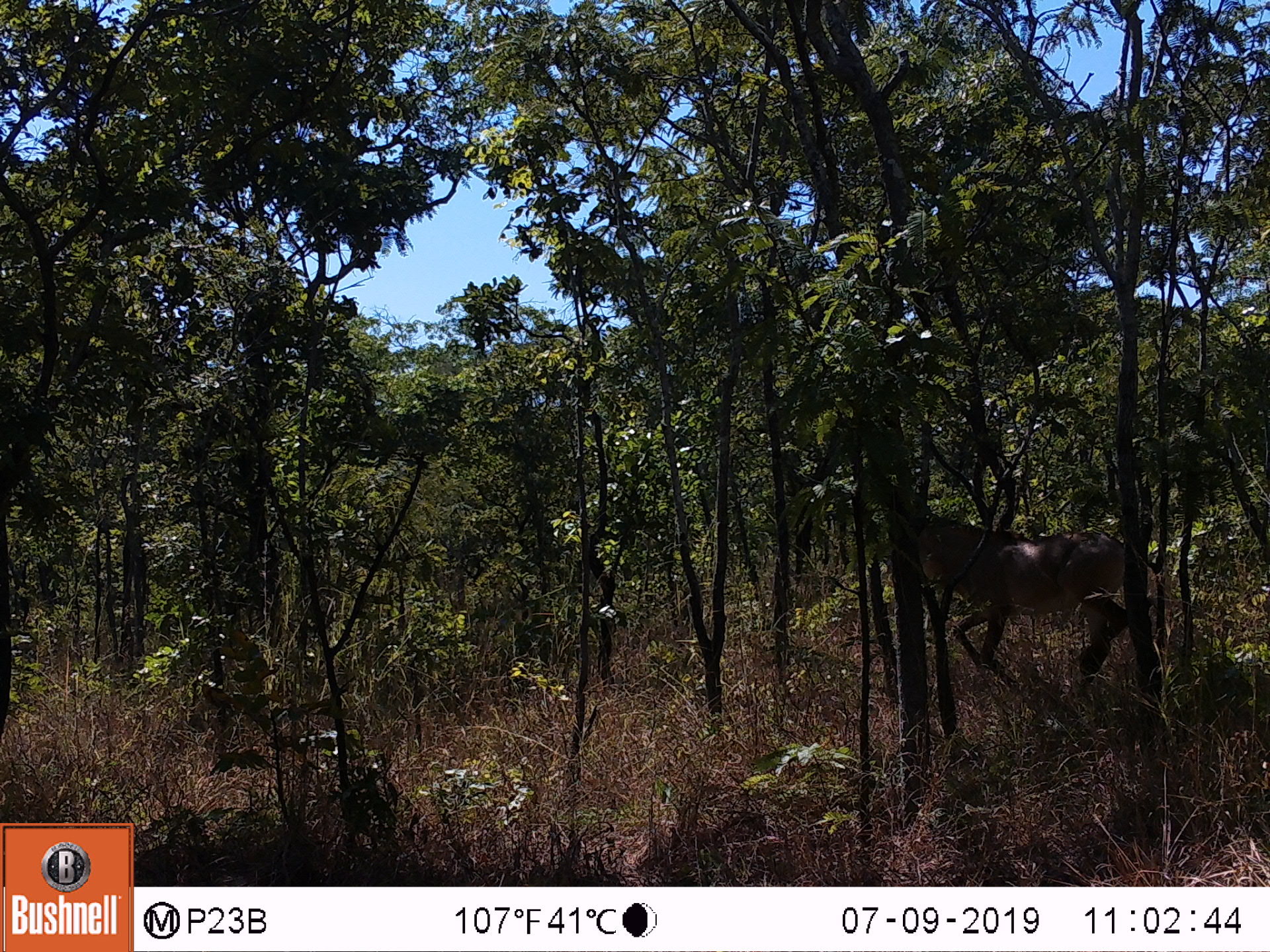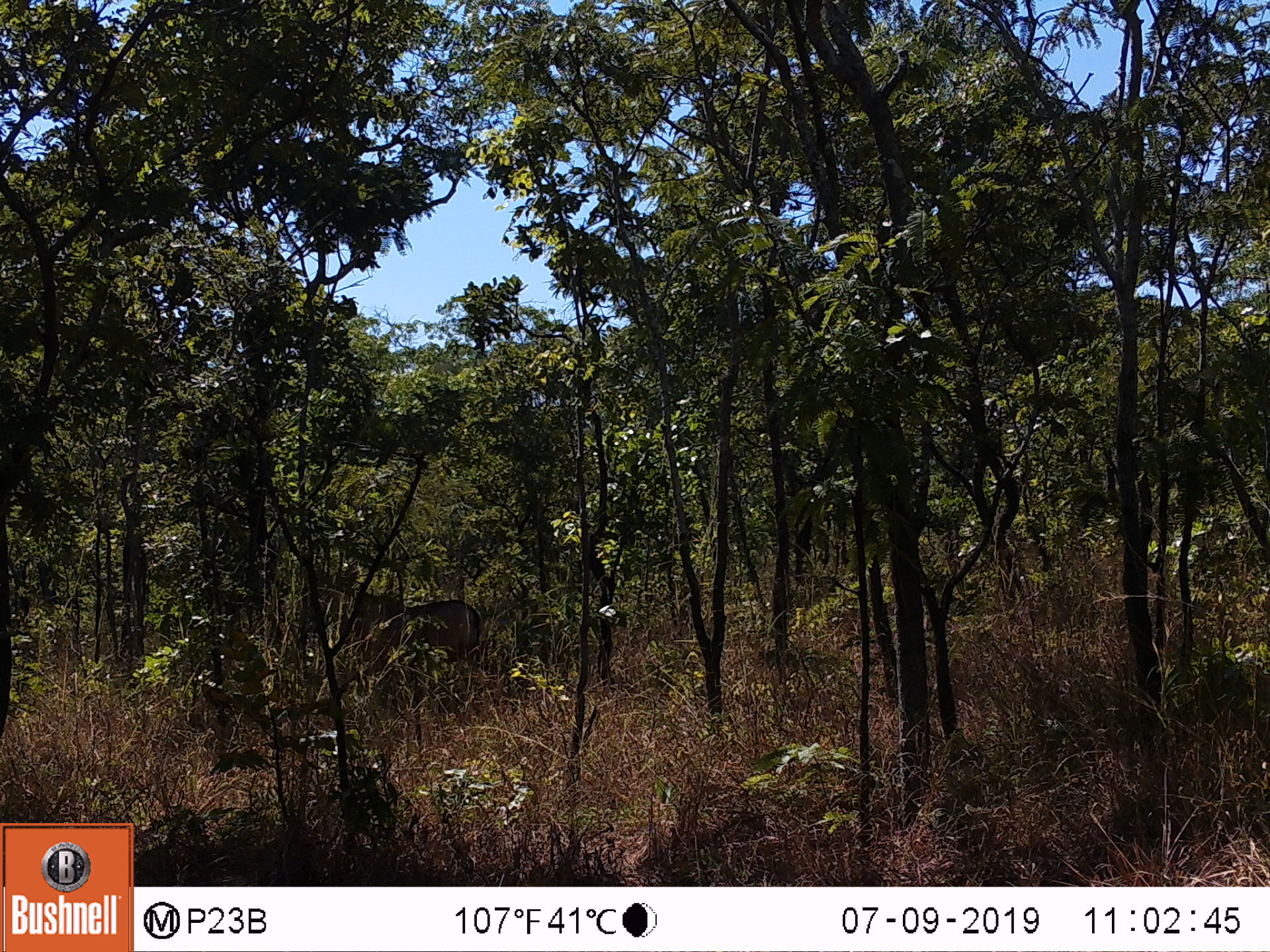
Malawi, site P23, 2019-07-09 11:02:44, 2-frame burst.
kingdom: Animalia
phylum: Chordata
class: Mammalia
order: Artiodactyla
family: Bovidae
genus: Hippotragus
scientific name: Hippotragus equinus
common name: roan antelope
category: roan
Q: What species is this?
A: Roan (roan antelope) (Hippotragus equinus).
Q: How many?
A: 1.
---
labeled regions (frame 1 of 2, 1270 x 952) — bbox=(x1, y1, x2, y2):
roan: bbox=(895, 498, 1177, 705)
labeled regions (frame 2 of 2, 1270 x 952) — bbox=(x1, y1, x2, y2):
roan: bbox=(292, 564, 484, 685)